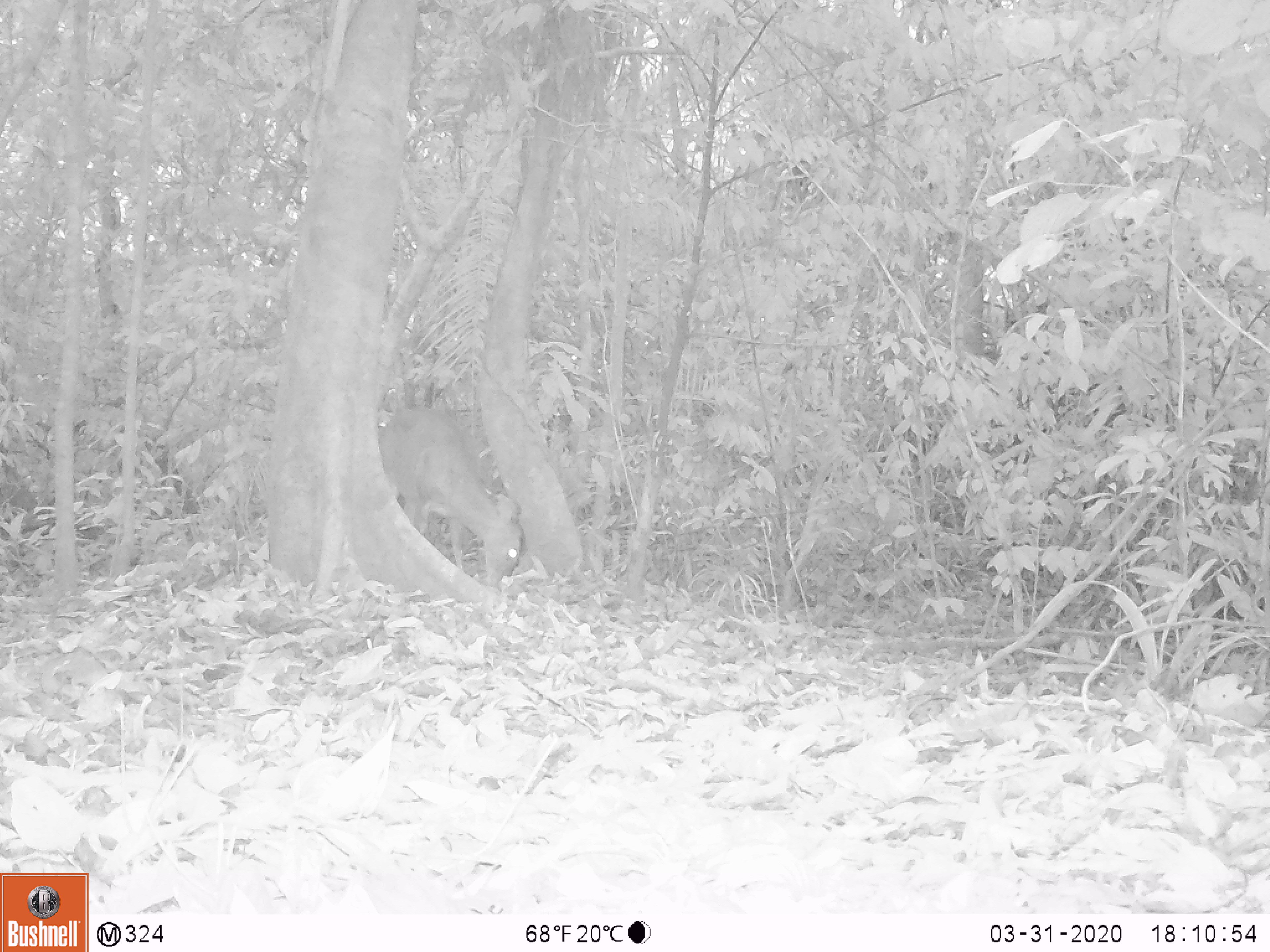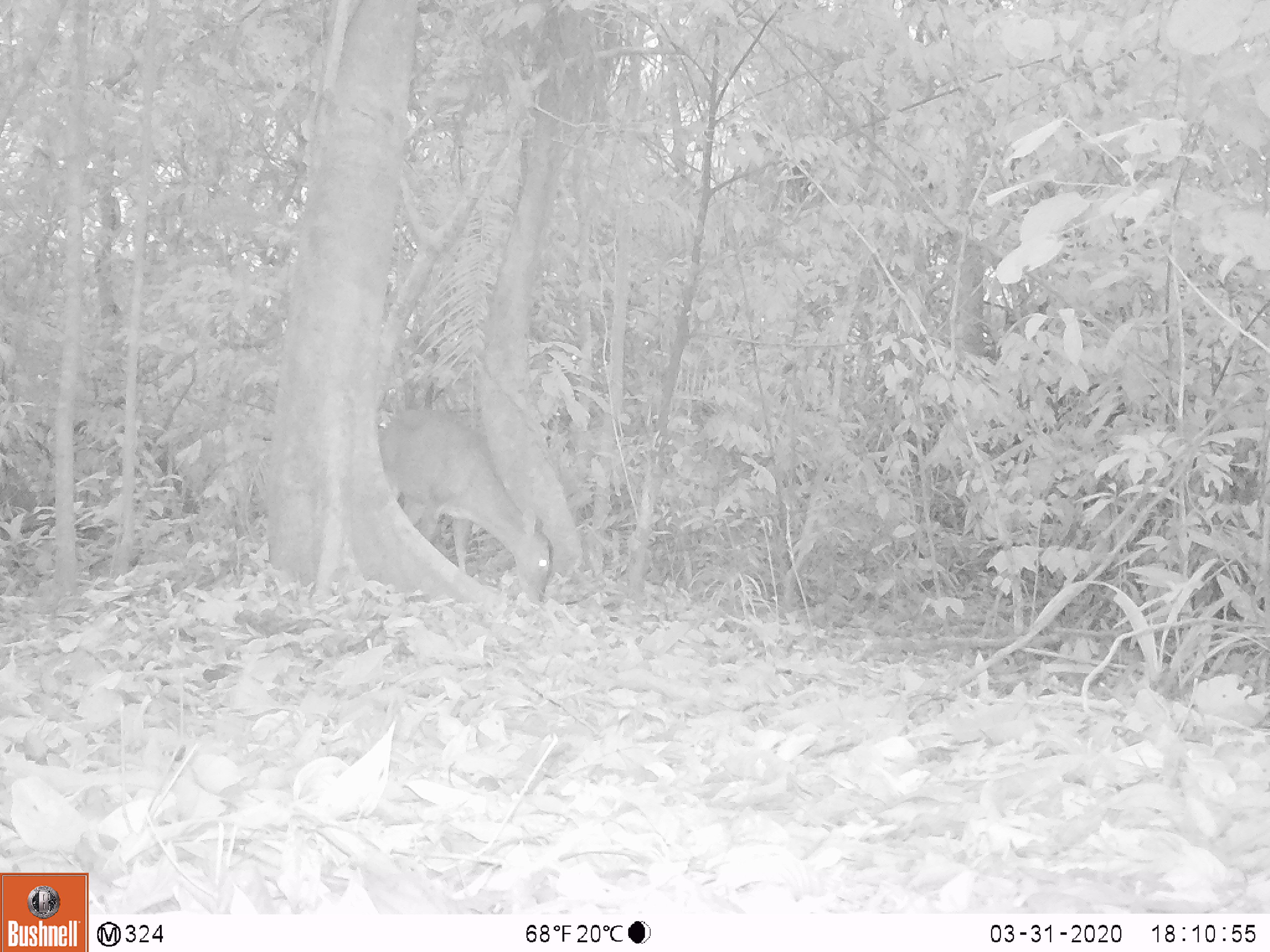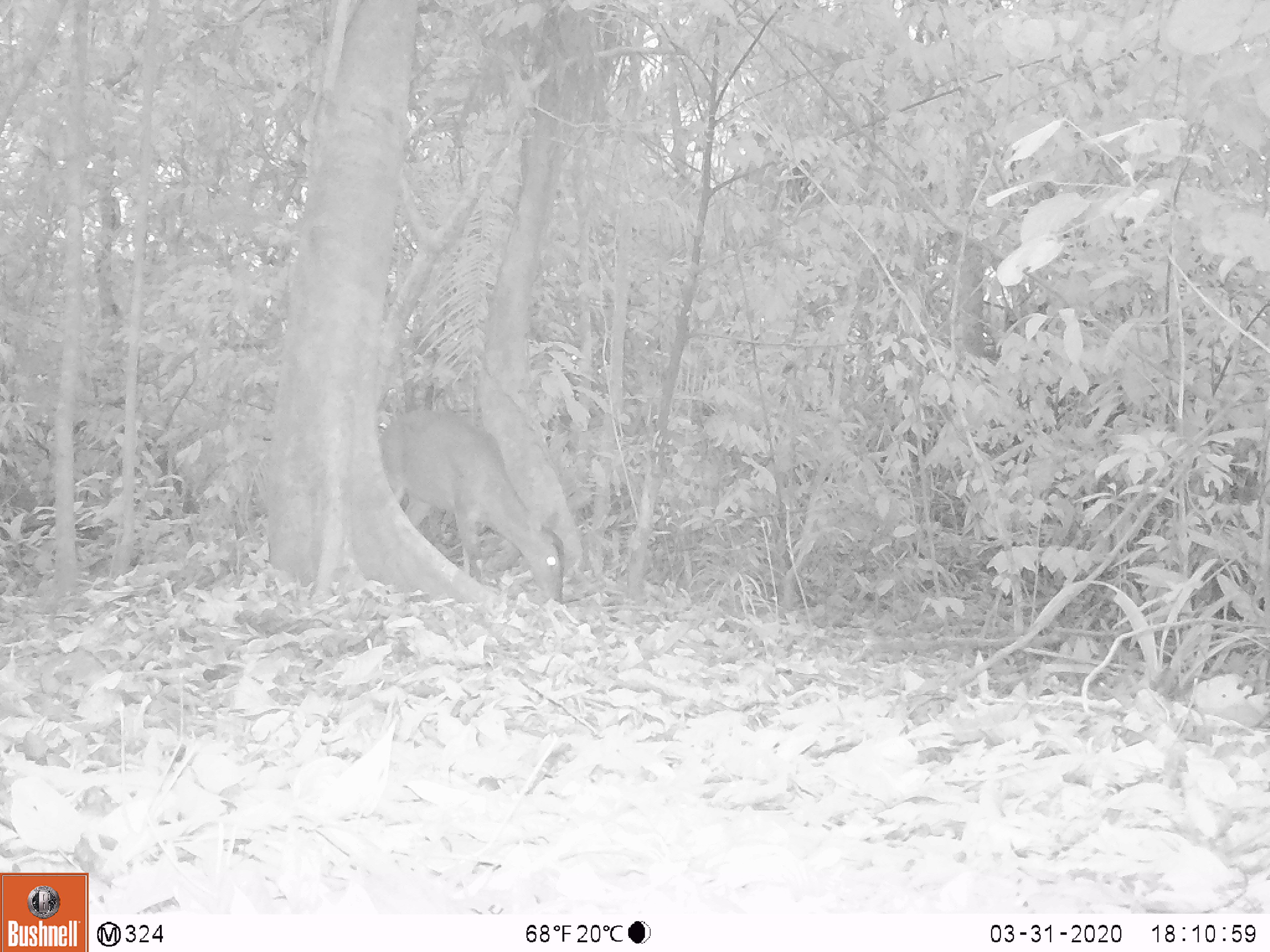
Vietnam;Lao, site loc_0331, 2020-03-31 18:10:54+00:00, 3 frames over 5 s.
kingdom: Animalia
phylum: Chordata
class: Mammalia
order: Artiodactyla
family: Cervidae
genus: Muntiacus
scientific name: Muntiacus vuquangensis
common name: large-antlered muntjac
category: large antlered muntjac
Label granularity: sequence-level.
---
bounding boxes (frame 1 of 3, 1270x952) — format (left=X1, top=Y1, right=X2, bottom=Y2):
large antlered muntjac: (left=378, top=406, right=526, bottom=586)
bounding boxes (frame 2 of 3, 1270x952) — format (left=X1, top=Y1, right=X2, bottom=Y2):
large antlered muntjac: (left=378, top=406, right=554, bottom=603)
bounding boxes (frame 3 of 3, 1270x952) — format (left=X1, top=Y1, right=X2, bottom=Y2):
large antlered muntjac: (left=378, top=406, right=564, bottom=603)